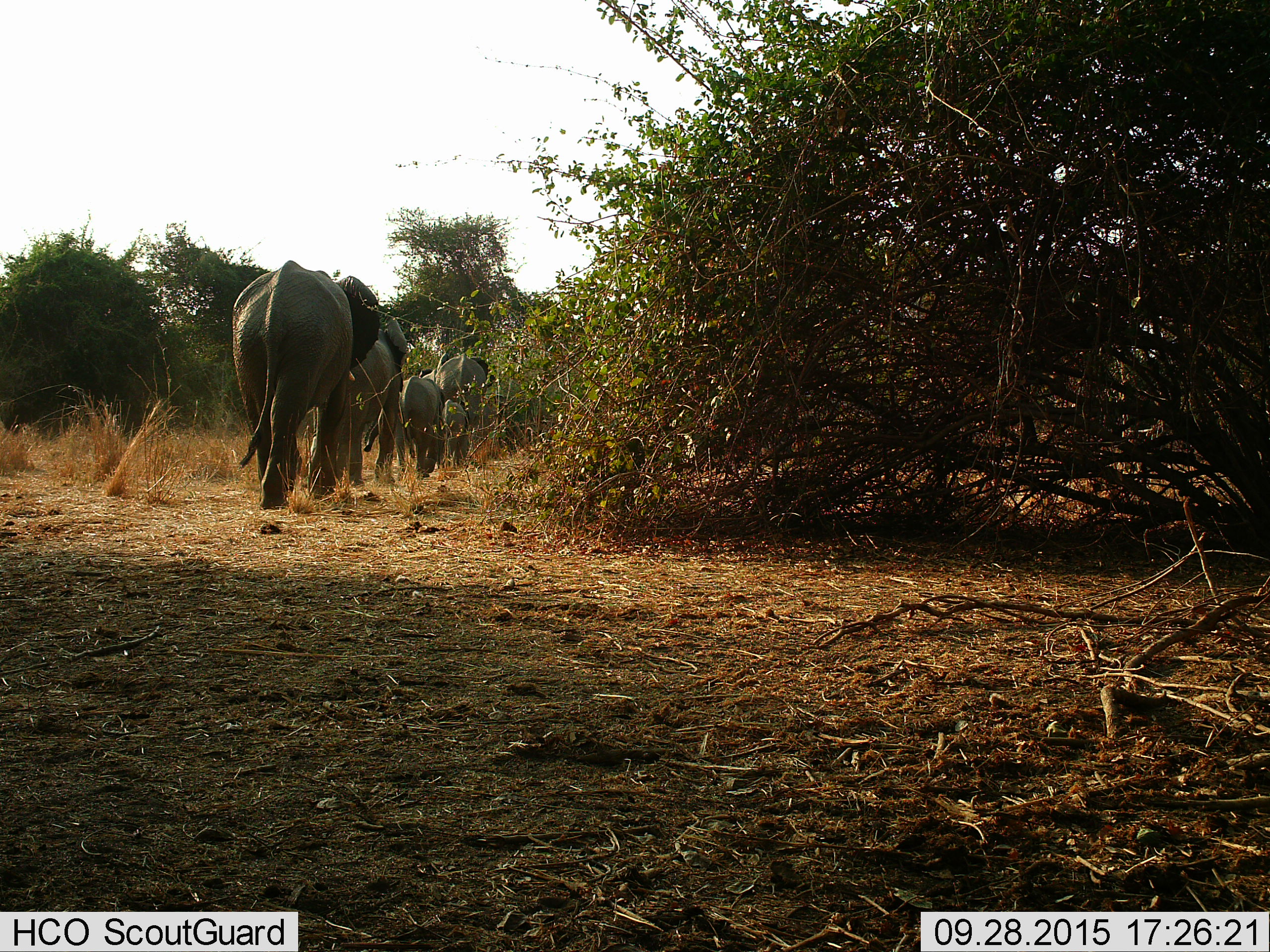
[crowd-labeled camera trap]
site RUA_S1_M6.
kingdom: Animalia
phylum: Chordata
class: Mammalia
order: Proboscidea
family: Elephantidae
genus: Loxodonta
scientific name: Loxodonta africana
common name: african bush elephant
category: elephant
Elephant (african bush elephant) (Loxodonta africana), count 5. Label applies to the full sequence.